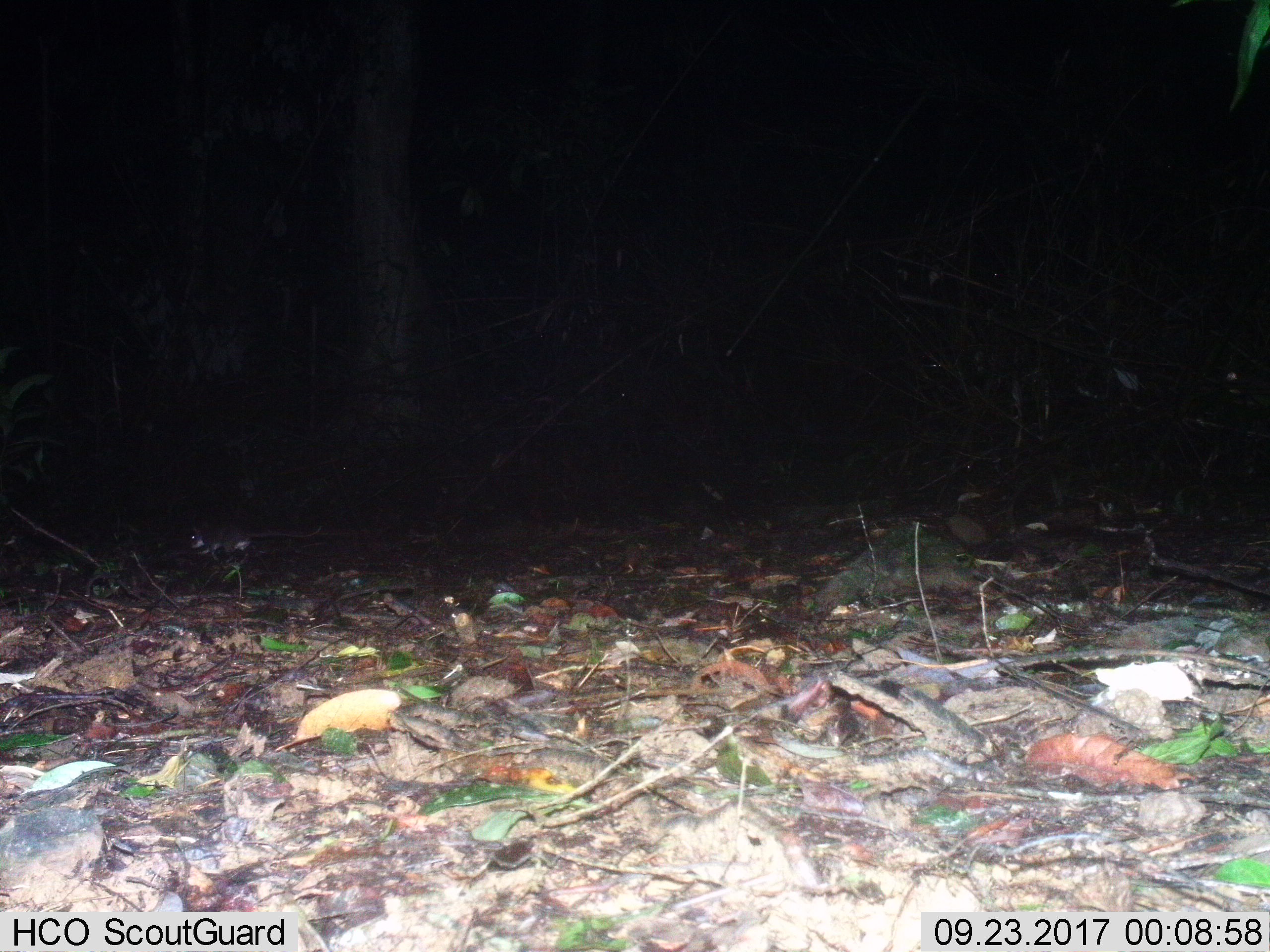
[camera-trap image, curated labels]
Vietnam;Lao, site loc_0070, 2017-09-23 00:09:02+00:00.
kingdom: Animalia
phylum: Chordata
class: Mammalia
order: Rodentia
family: Muridae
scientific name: Muridae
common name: old-world mice and rats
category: unidentified murid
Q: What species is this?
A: Unidentified murid (old-world mice and rats) (Muridae).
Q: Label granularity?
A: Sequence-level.